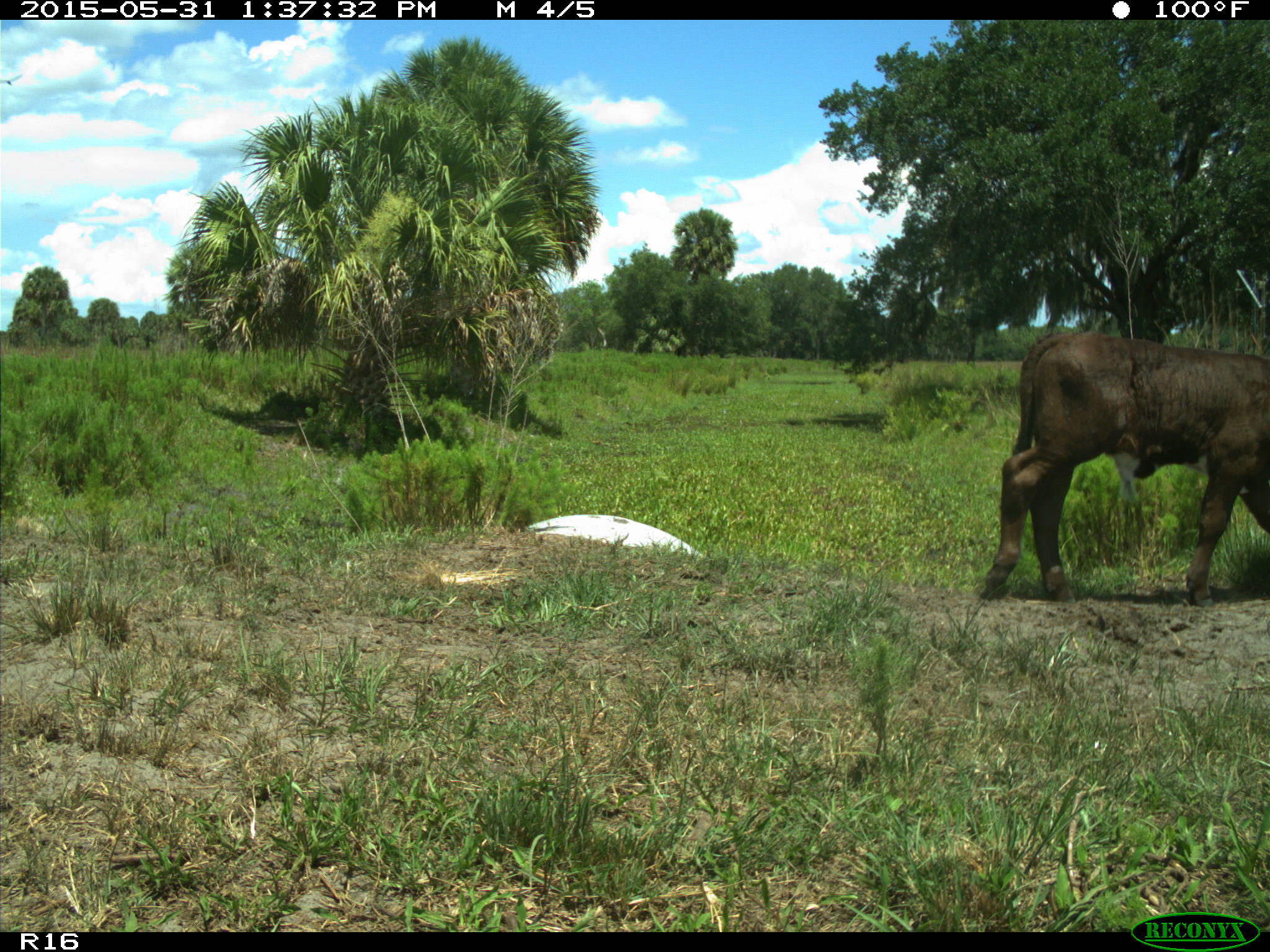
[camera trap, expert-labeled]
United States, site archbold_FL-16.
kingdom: Animalia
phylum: Chordata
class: Mammalia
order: Artiodactyla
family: Bovidae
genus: Bos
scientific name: Bos taurus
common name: domestic cow